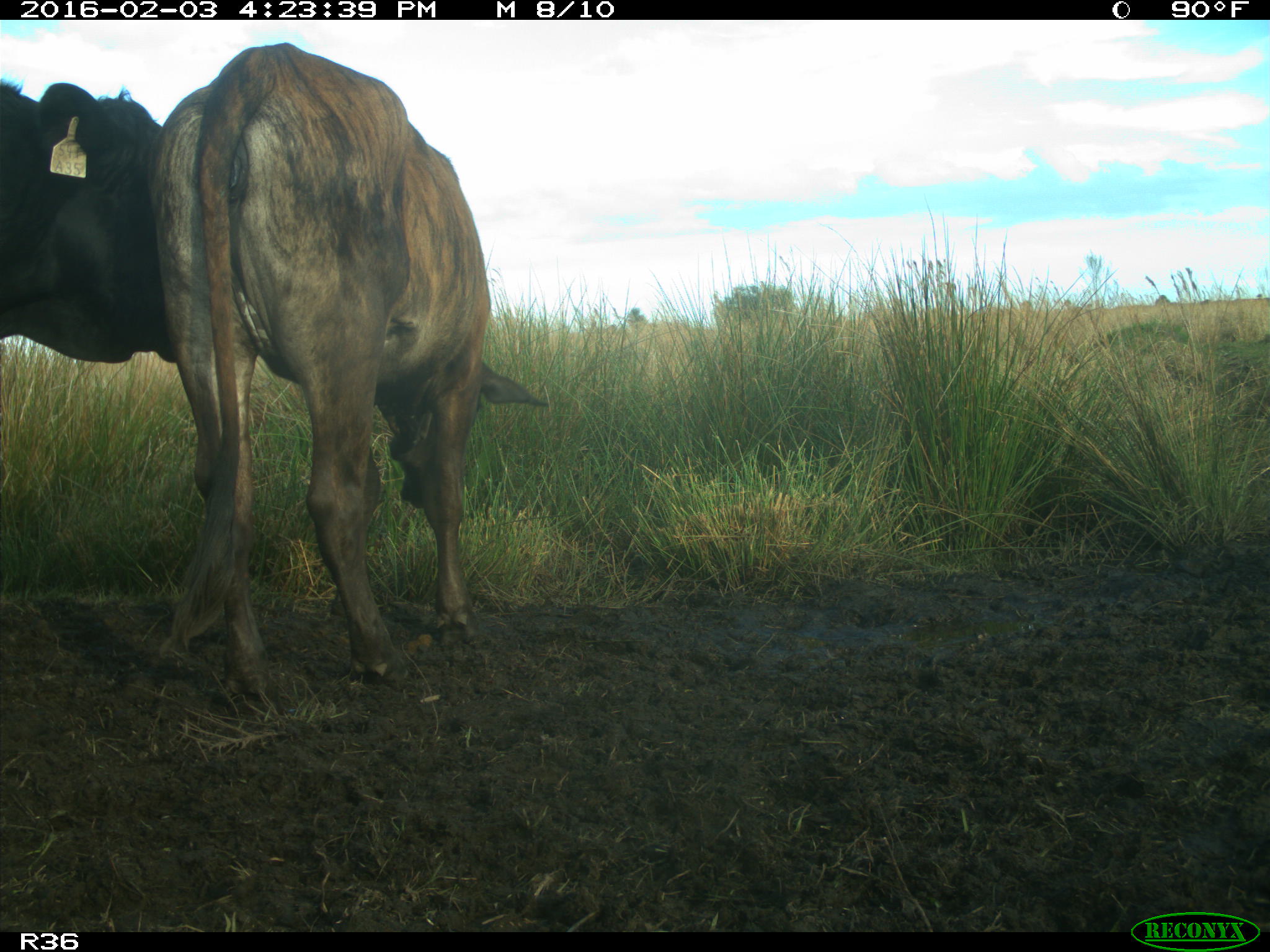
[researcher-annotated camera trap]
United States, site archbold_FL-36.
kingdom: Animalia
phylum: Chordata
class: Mammalia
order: Artiodactyla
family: Bovidae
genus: Bos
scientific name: Bos taurus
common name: domestic cow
Bos taurus (domestic cow).